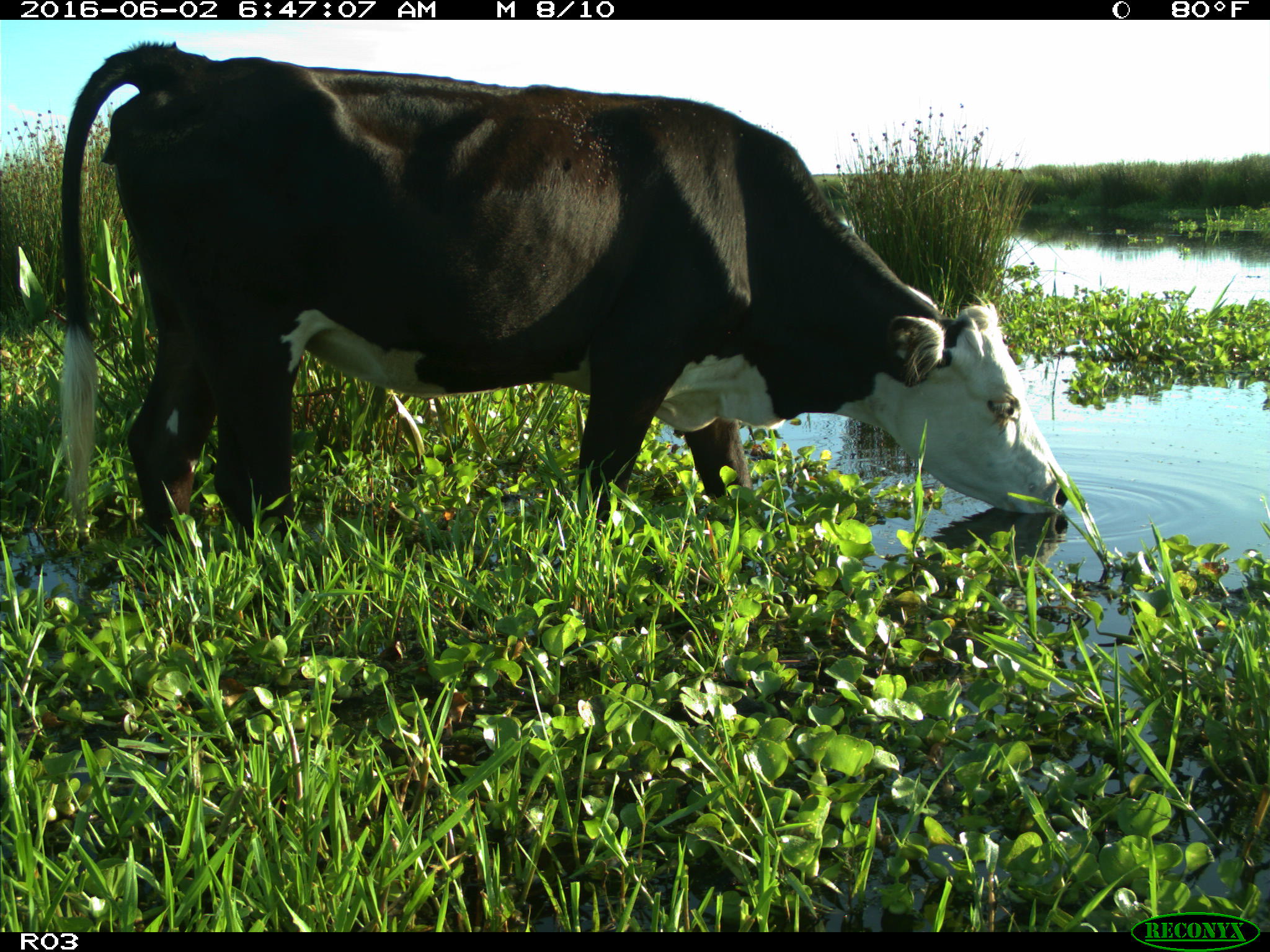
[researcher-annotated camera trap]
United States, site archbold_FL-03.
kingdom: Animalia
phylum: Chordata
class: Mammalia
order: Artiodactyla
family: Bovidae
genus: Bos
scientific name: Bos taurus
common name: domestic cow